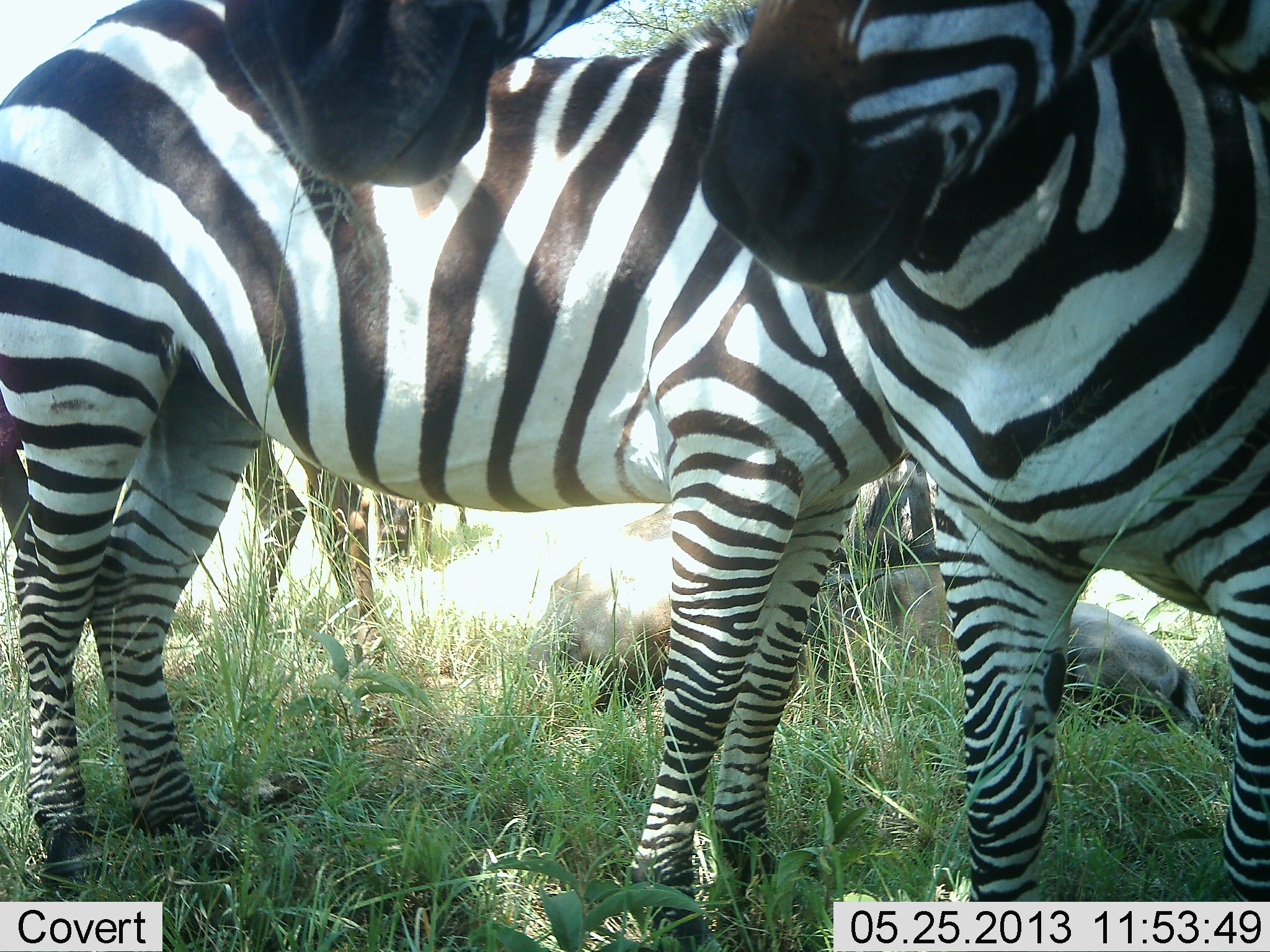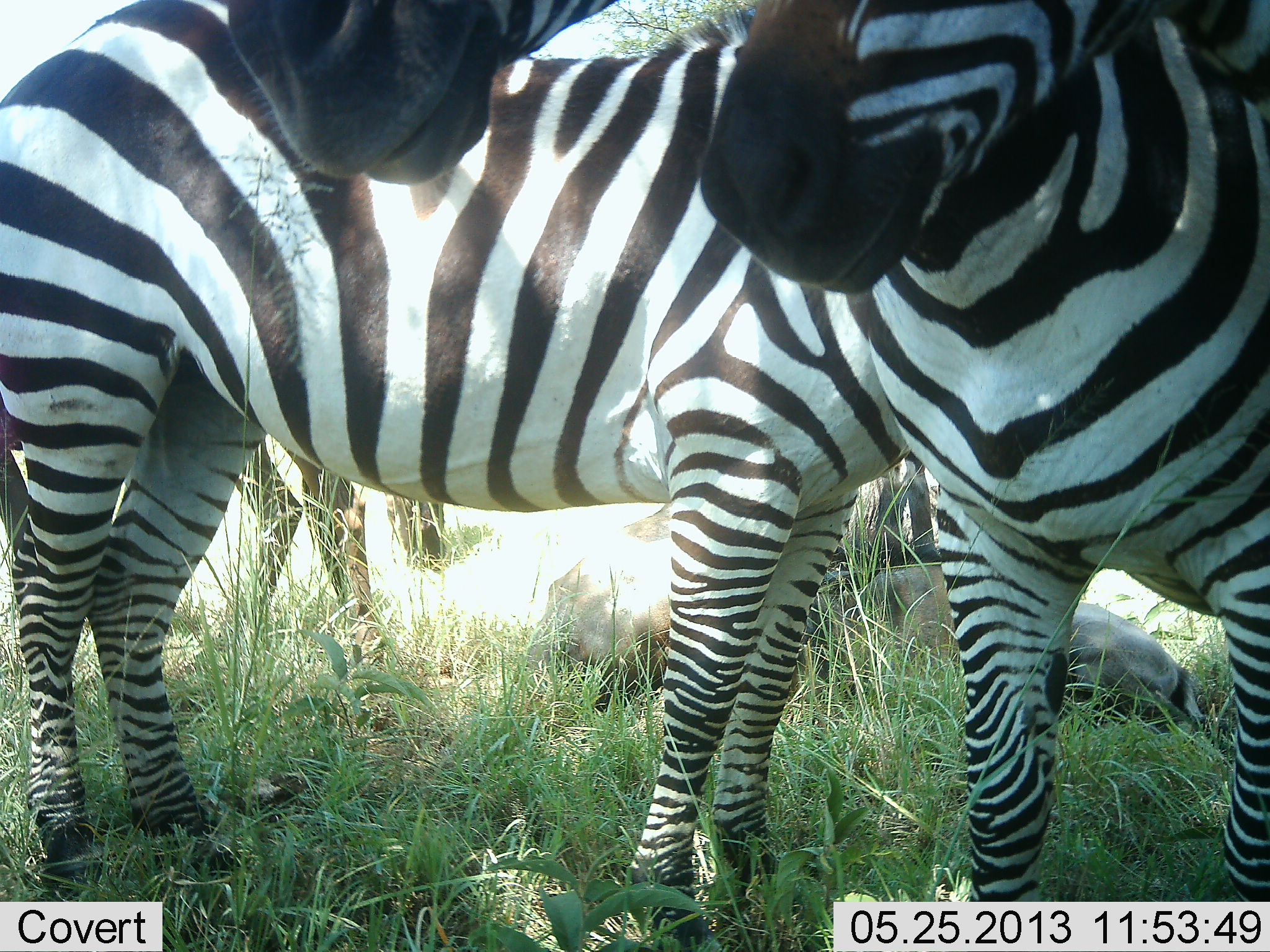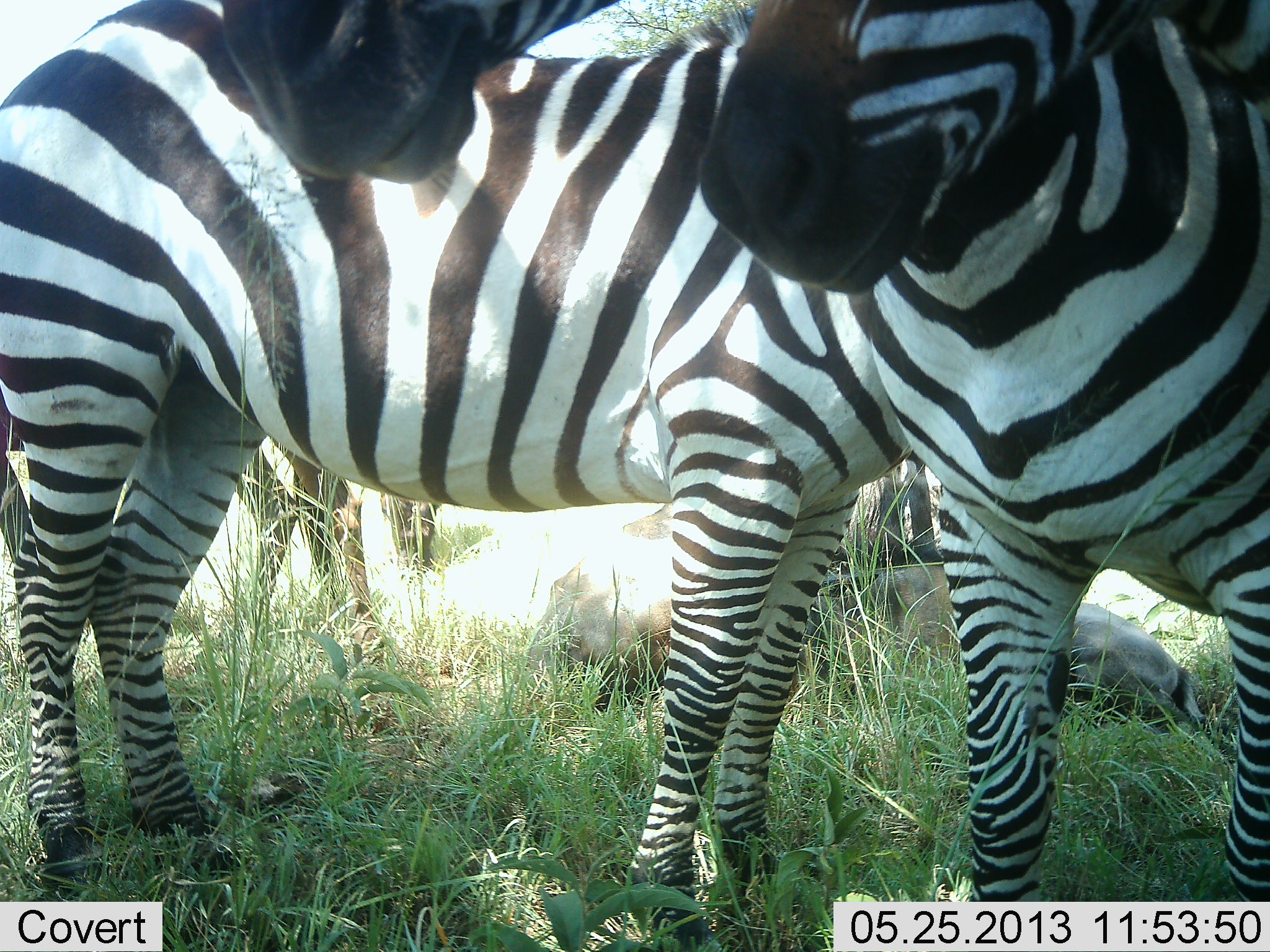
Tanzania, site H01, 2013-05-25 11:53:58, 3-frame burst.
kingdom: Animalia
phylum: Chordata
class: Mammalia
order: Perissodactyla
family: Equidae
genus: Equus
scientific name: Equus quagga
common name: plains zebra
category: zebra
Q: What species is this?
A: Zebra (plains zebra) (Equus quagga).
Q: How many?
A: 3.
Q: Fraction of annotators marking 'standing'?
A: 96%.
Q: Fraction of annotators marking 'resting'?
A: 11%.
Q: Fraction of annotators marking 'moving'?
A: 0%.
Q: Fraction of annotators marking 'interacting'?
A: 0%.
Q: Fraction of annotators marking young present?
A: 0%.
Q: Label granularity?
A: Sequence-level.